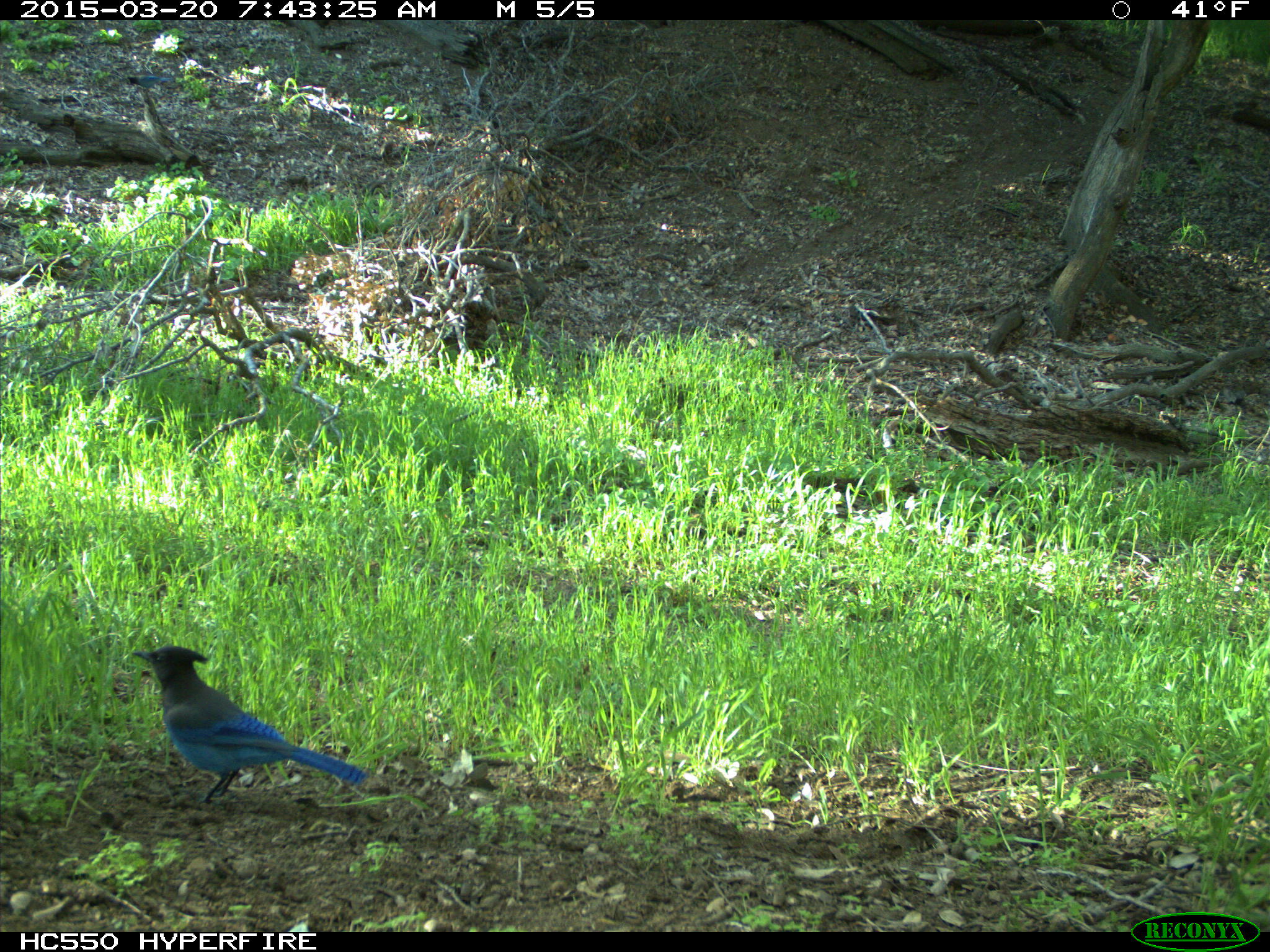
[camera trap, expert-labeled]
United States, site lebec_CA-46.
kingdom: Animalia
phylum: Chordata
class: Aves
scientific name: Aves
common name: birds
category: unidentified bird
Unidentified bird (birds) (Aves).